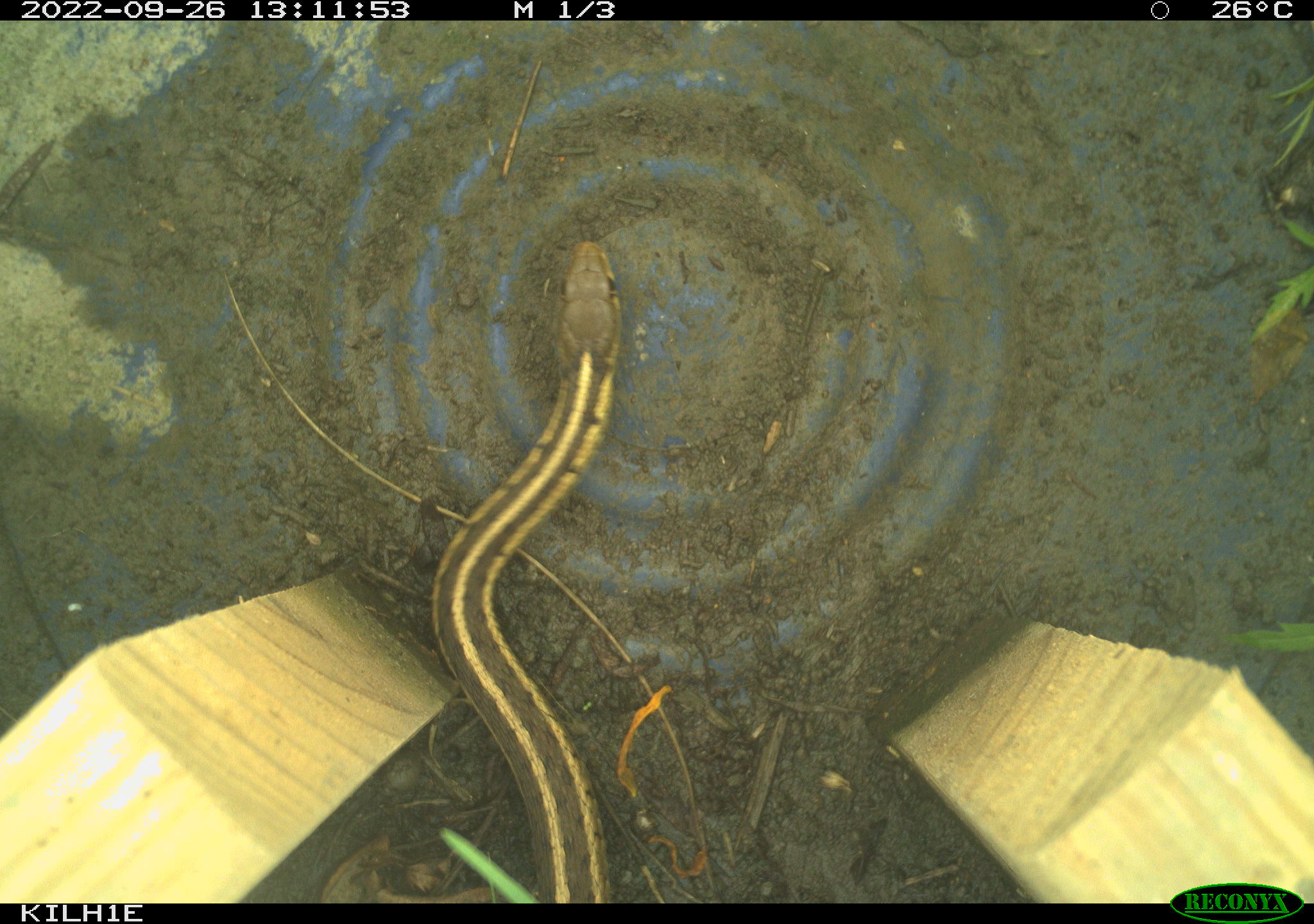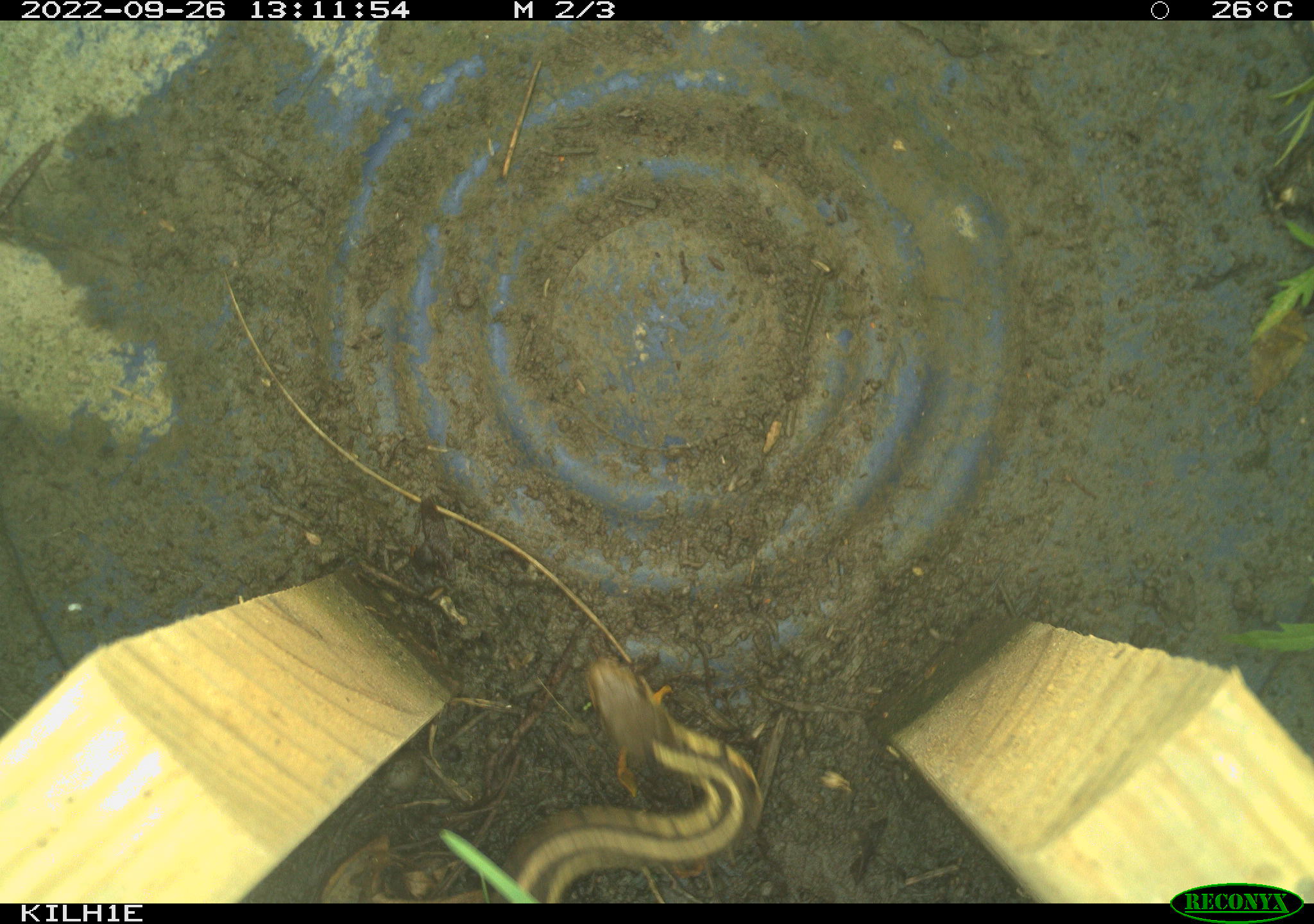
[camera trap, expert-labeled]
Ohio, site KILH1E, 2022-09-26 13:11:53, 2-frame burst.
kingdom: Animalia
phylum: Chordata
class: Reptilia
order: Squamata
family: Colubridae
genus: Thamnophis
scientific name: Thamnophis sirtalis sirtalis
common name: eastern gartersnake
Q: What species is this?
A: Eastern gartersnake (Thamnophis sirtalis sirtalis).